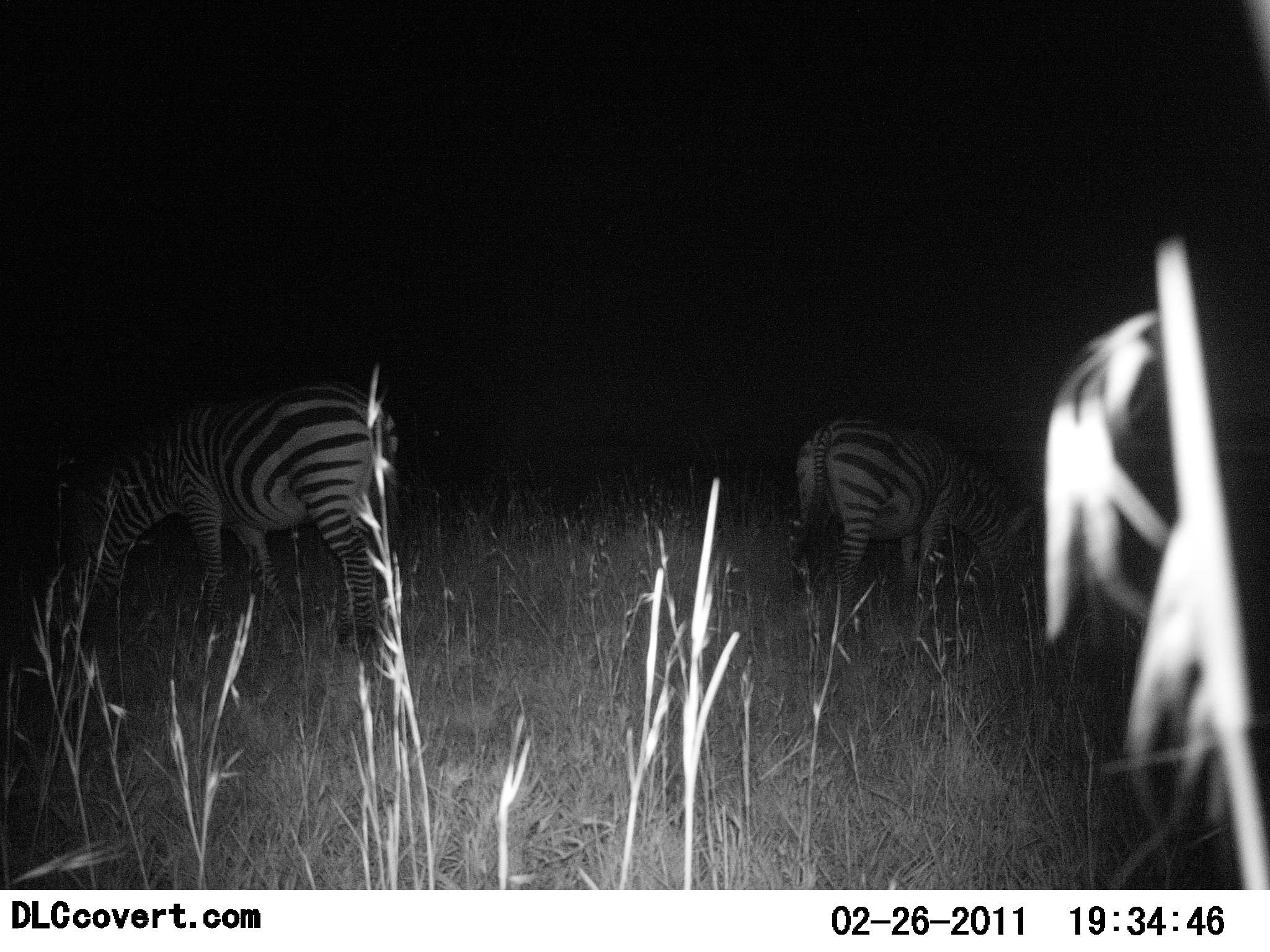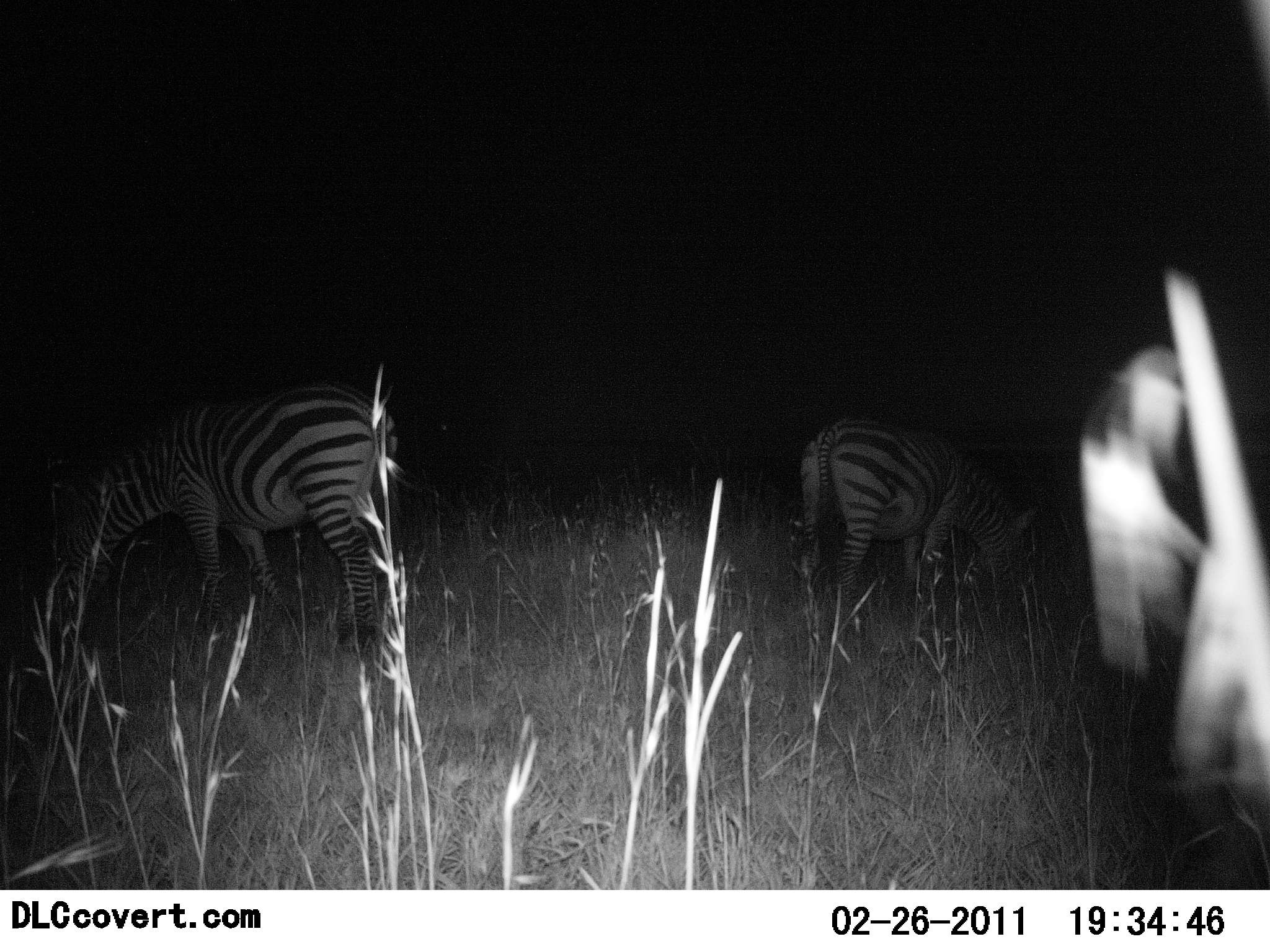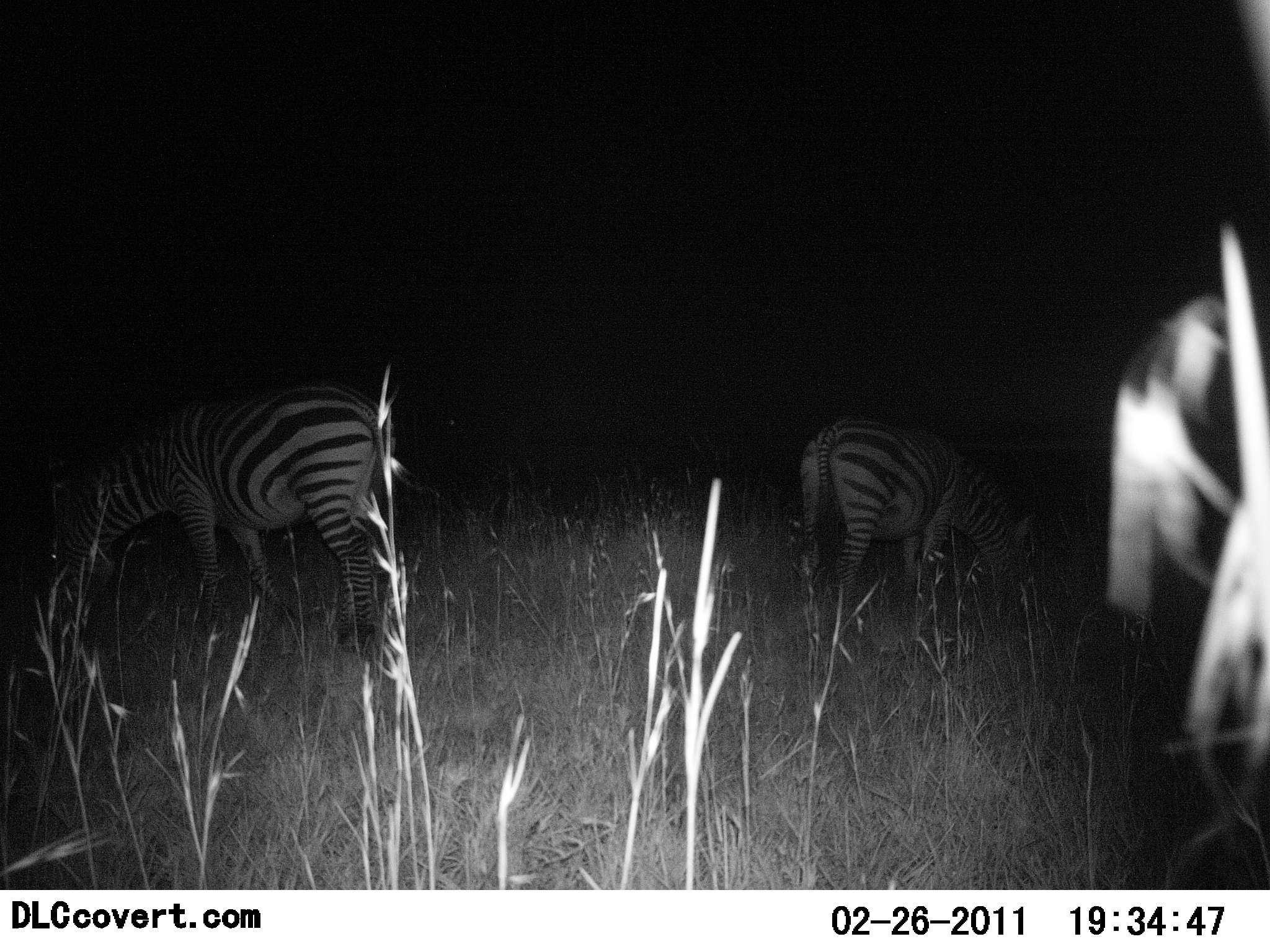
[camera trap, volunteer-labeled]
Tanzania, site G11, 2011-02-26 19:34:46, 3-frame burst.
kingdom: Animalia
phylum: Chordata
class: Mammalia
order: Perissodactyla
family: Equidae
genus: Equus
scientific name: Equus quagga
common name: plains zebra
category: zebra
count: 2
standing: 42%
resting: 0%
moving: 0%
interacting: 0%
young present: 0%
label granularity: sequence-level